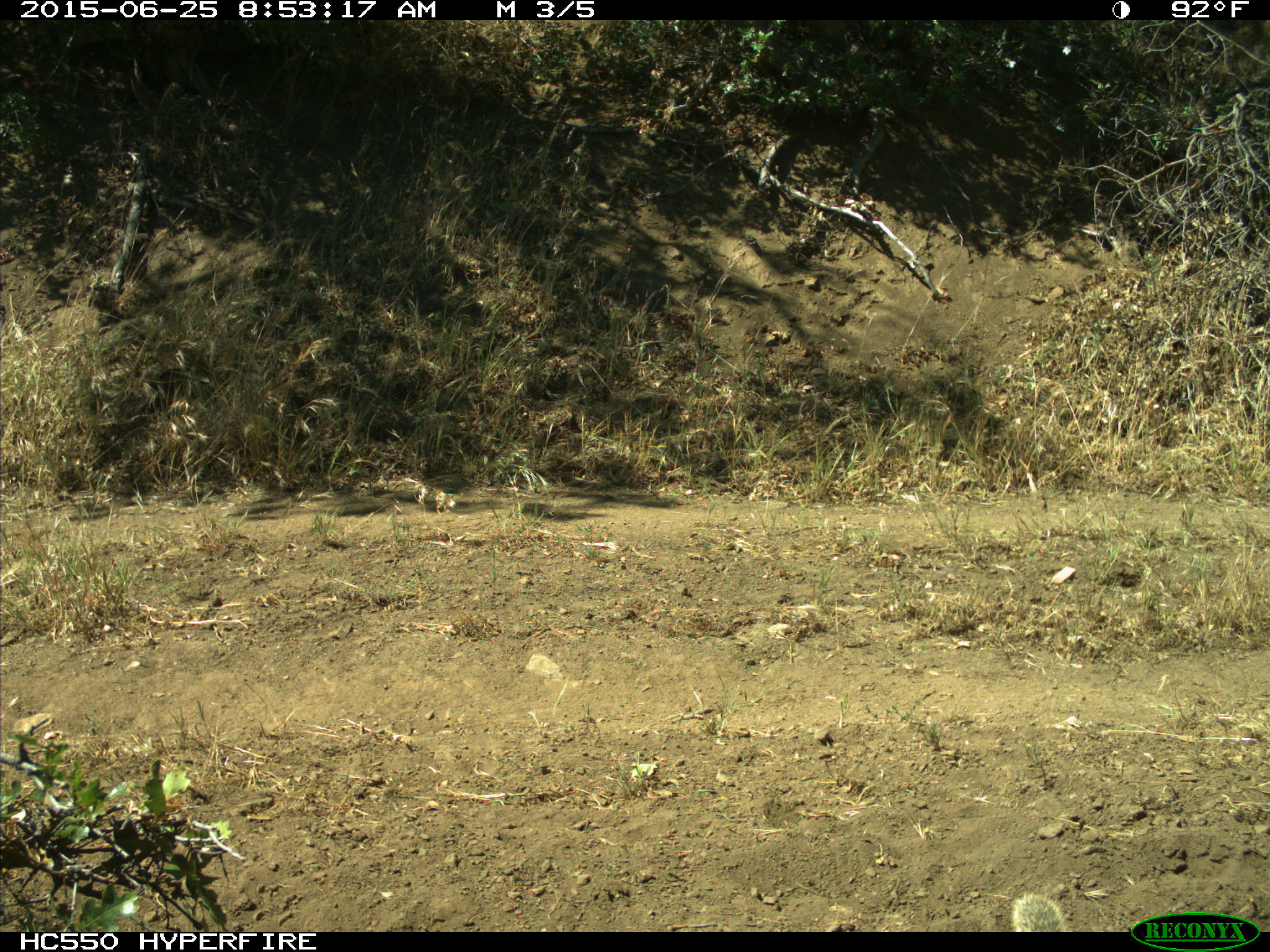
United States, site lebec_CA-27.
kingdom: Animalia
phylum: Chordata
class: Mammalia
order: Rodentia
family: Sciuridae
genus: Otospermophilus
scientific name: Otospermophilus beecheyi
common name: california ground squirrel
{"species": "Otospermophilus beecheyi (california ground squirrel)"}